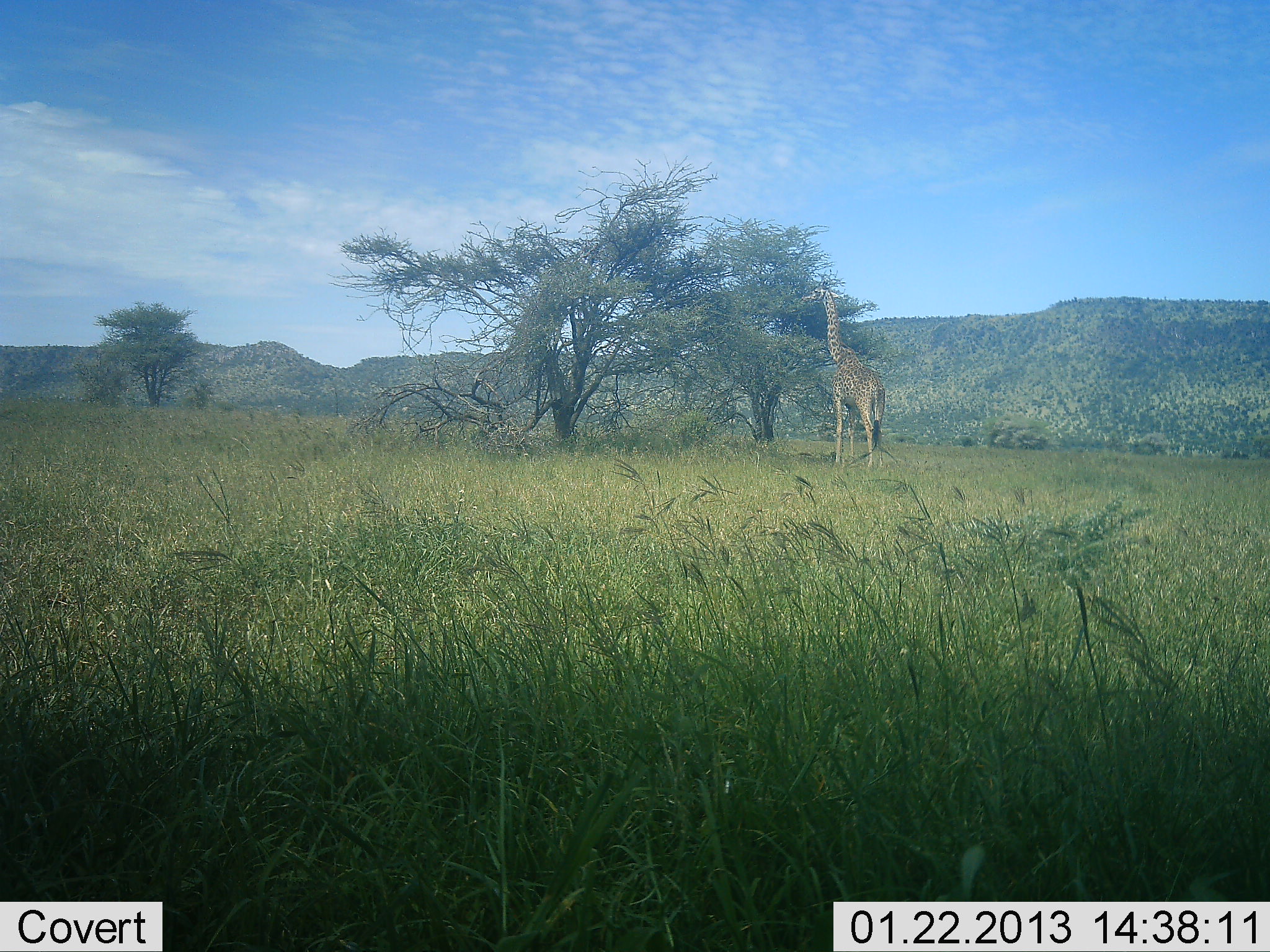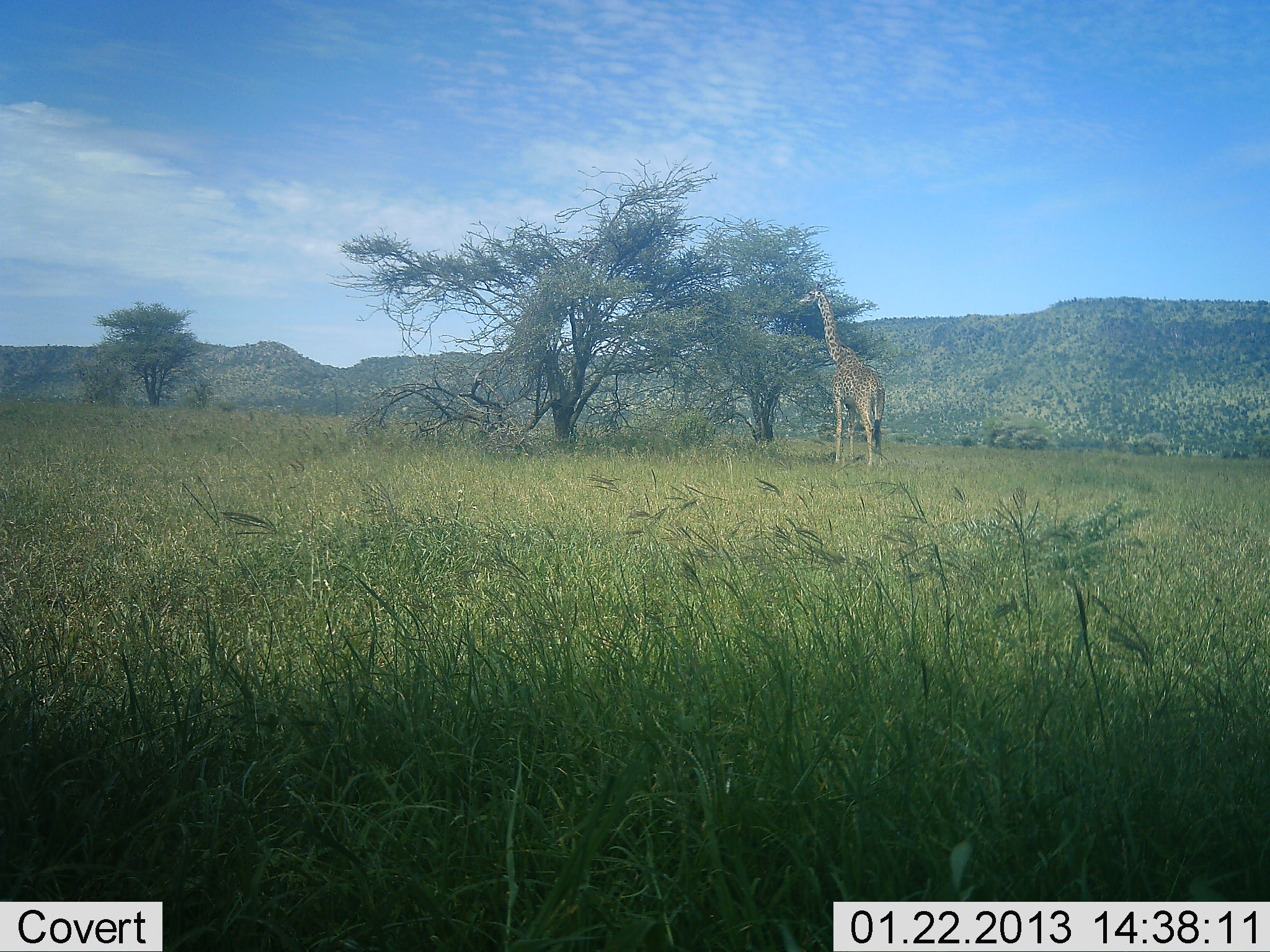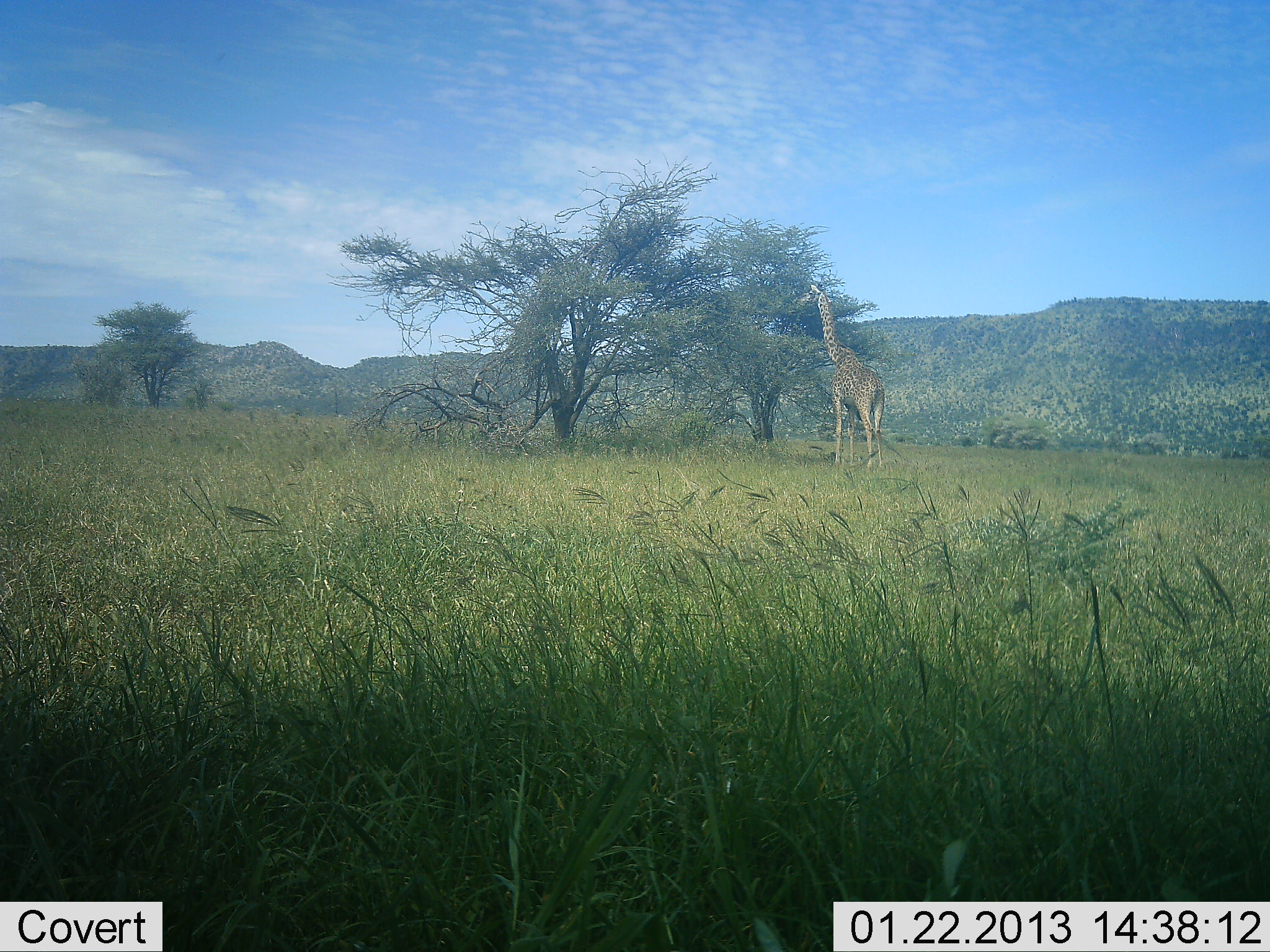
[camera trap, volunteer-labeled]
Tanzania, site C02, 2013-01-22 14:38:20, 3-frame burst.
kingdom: Animalia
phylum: Chordata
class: Mammalia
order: Artiodactyla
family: Giraffidae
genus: Giraffa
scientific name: Giraffa camelopardalis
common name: giraffe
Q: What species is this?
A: Giraffe (Giraffa camelopardalis).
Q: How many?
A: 1.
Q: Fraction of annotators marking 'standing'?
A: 24%.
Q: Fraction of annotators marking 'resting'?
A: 0%.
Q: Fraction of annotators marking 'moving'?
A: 0%.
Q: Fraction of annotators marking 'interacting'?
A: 0%.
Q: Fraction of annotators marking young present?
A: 0%.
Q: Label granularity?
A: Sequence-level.